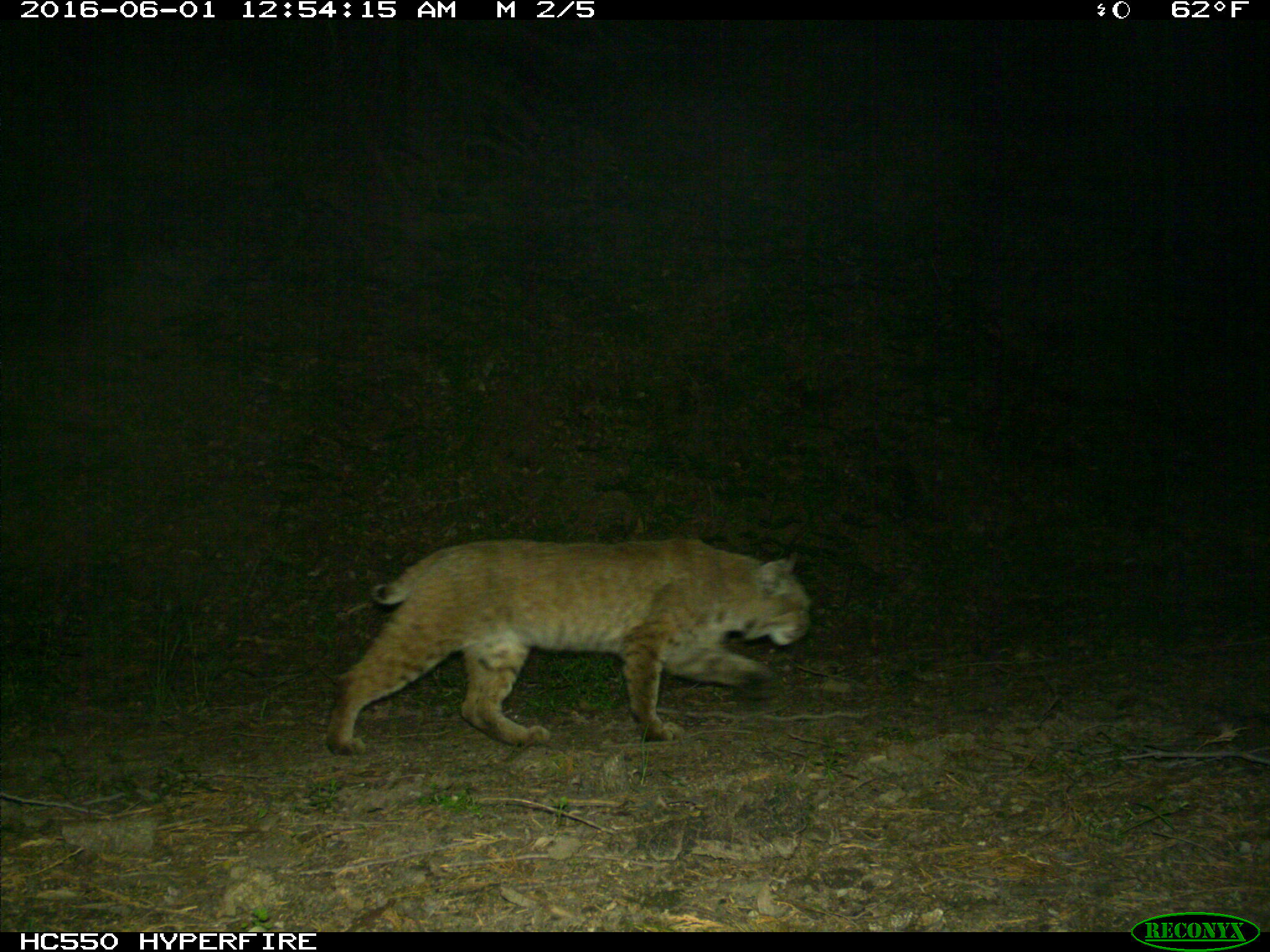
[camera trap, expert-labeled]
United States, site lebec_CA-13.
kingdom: Animalia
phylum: Chordata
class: Mammalia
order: Carnivora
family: Felidae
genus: Lynx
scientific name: Lynx rufus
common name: bobcat